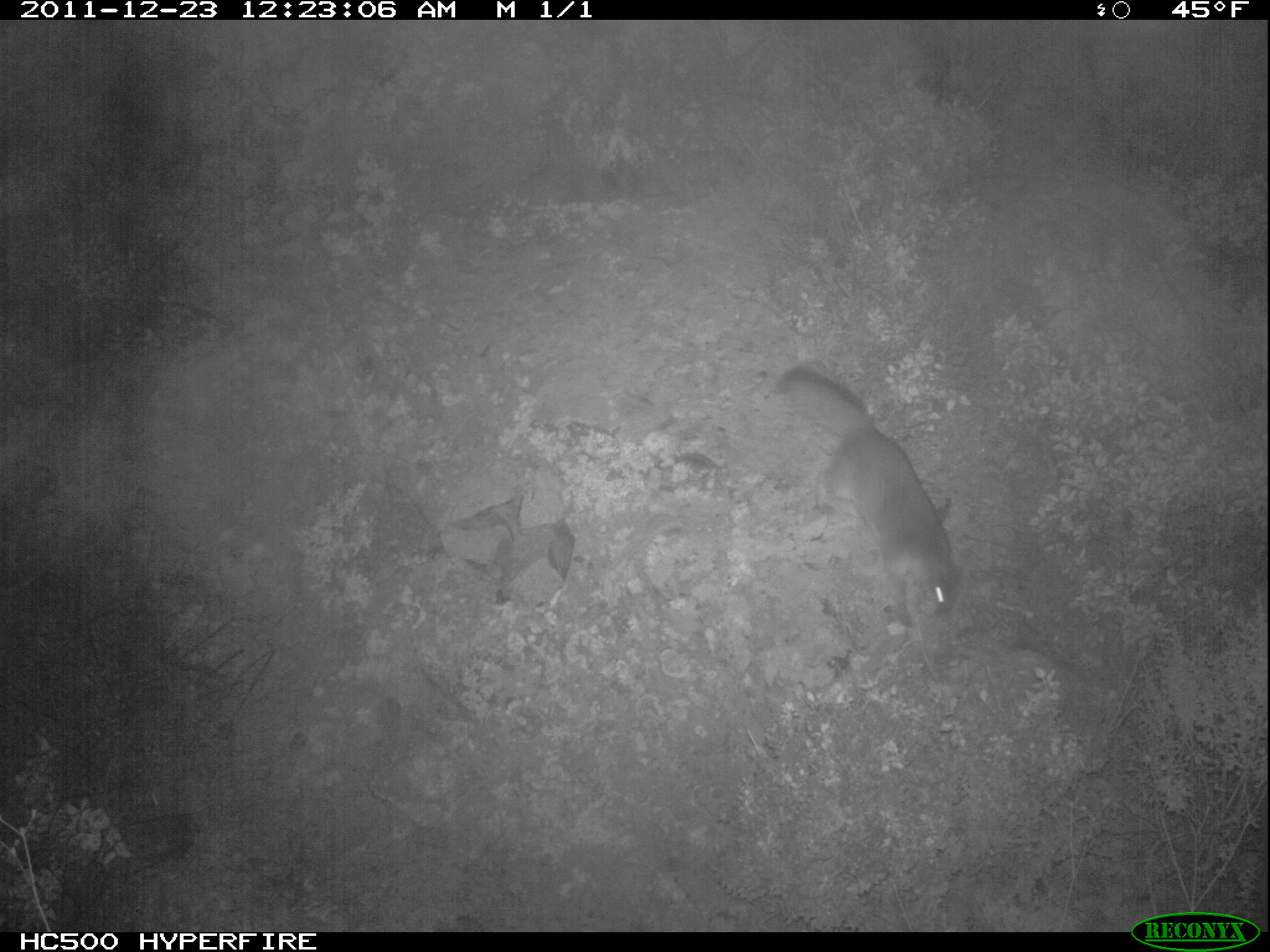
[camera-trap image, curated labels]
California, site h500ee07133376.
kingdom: Animalia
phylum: Chordata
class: Mammalia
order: Carnivora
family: Canidae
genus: Urocyon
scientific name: Urocyon littoralis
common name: island fox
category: fox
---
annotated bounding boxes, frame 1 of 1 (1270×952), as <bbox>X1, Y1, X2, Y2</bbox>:
fox: <bbox>780, 366, 966, 627</bbox>